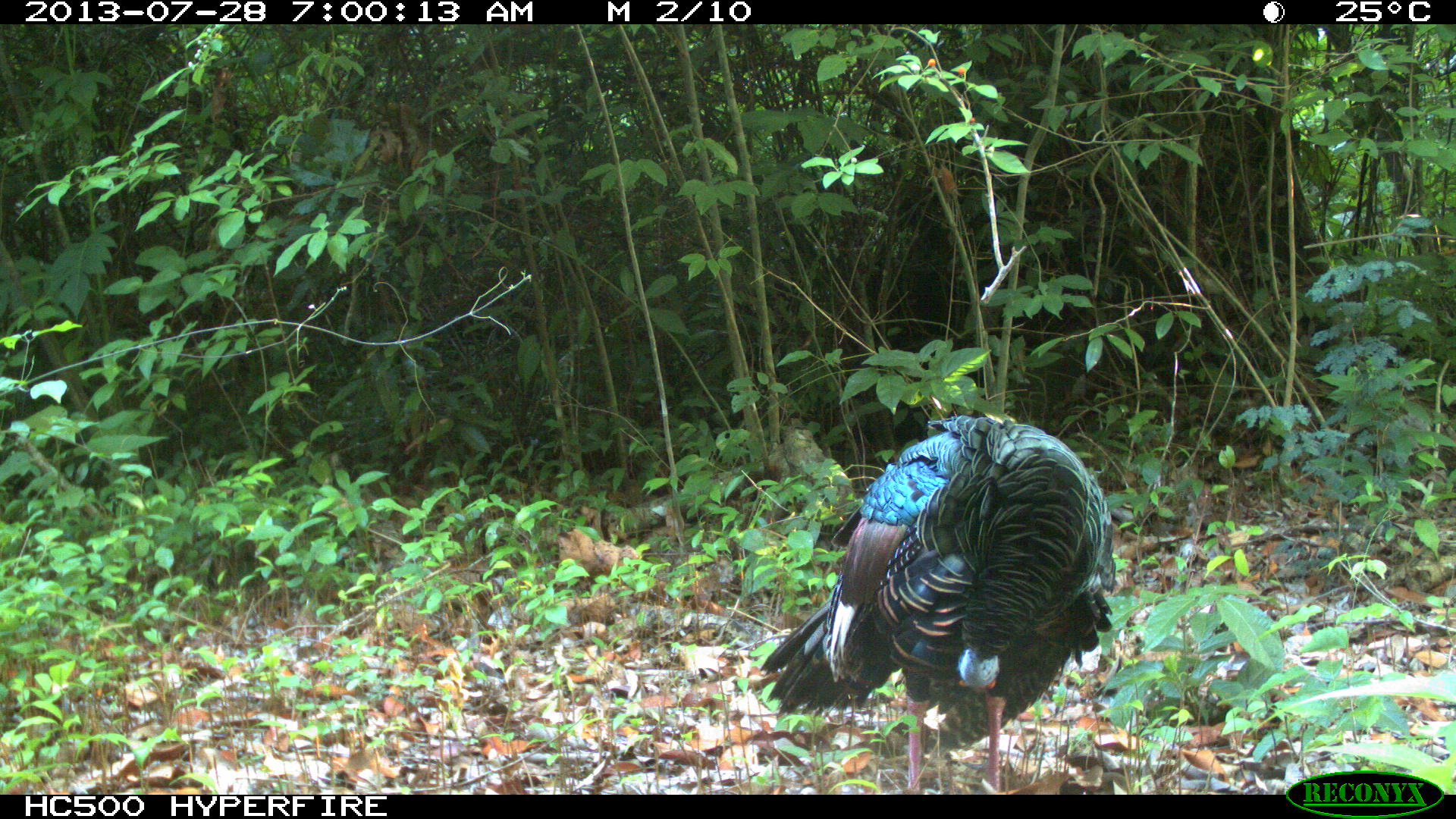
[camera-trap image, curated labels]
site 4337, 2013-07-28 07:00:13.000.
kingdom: Animalia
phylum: Chordata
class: Aves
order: Galliformes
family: Phasianidae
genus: Meleagris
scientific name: Meleagris ocellata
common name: ocellated turkey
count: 1